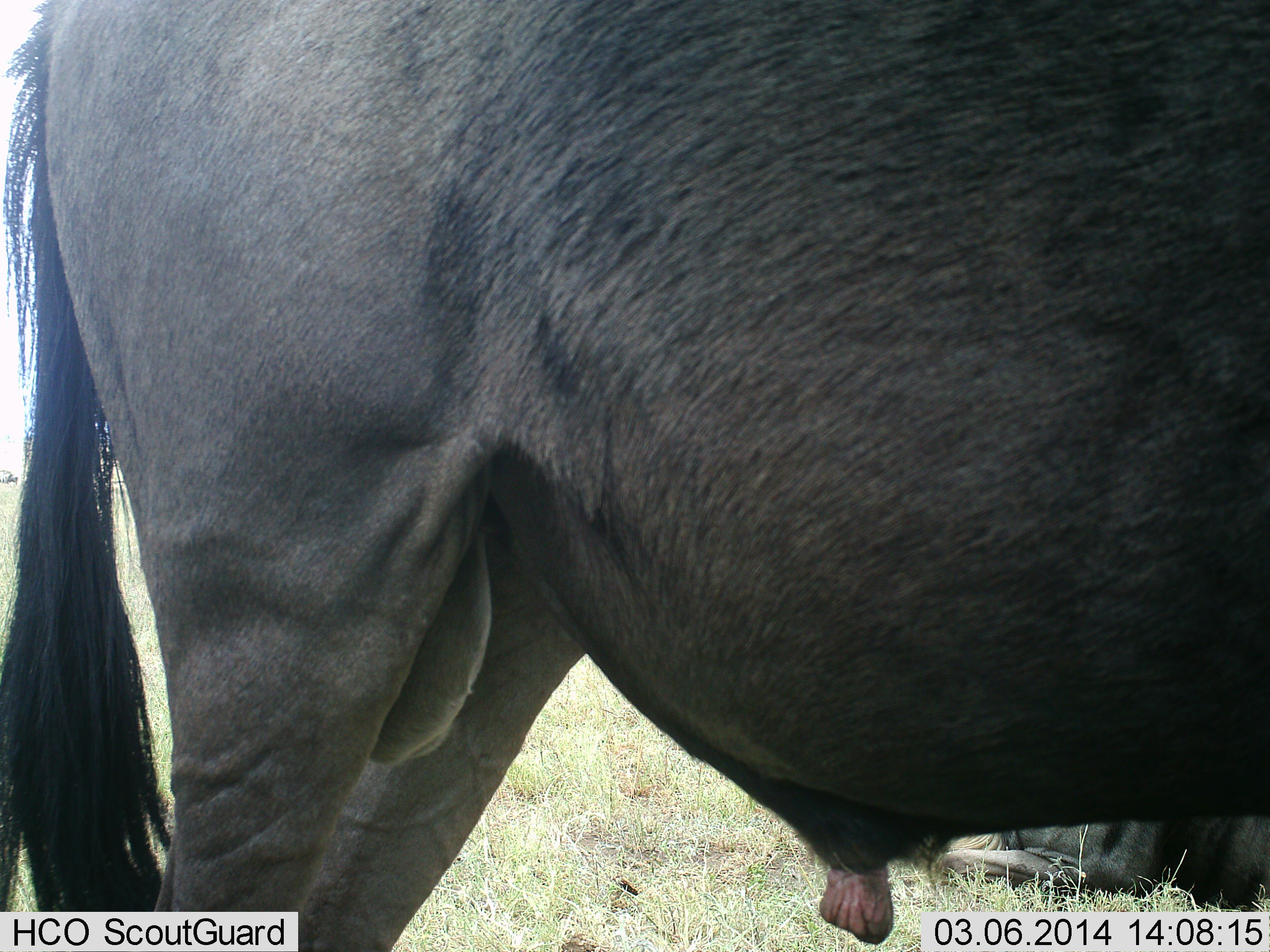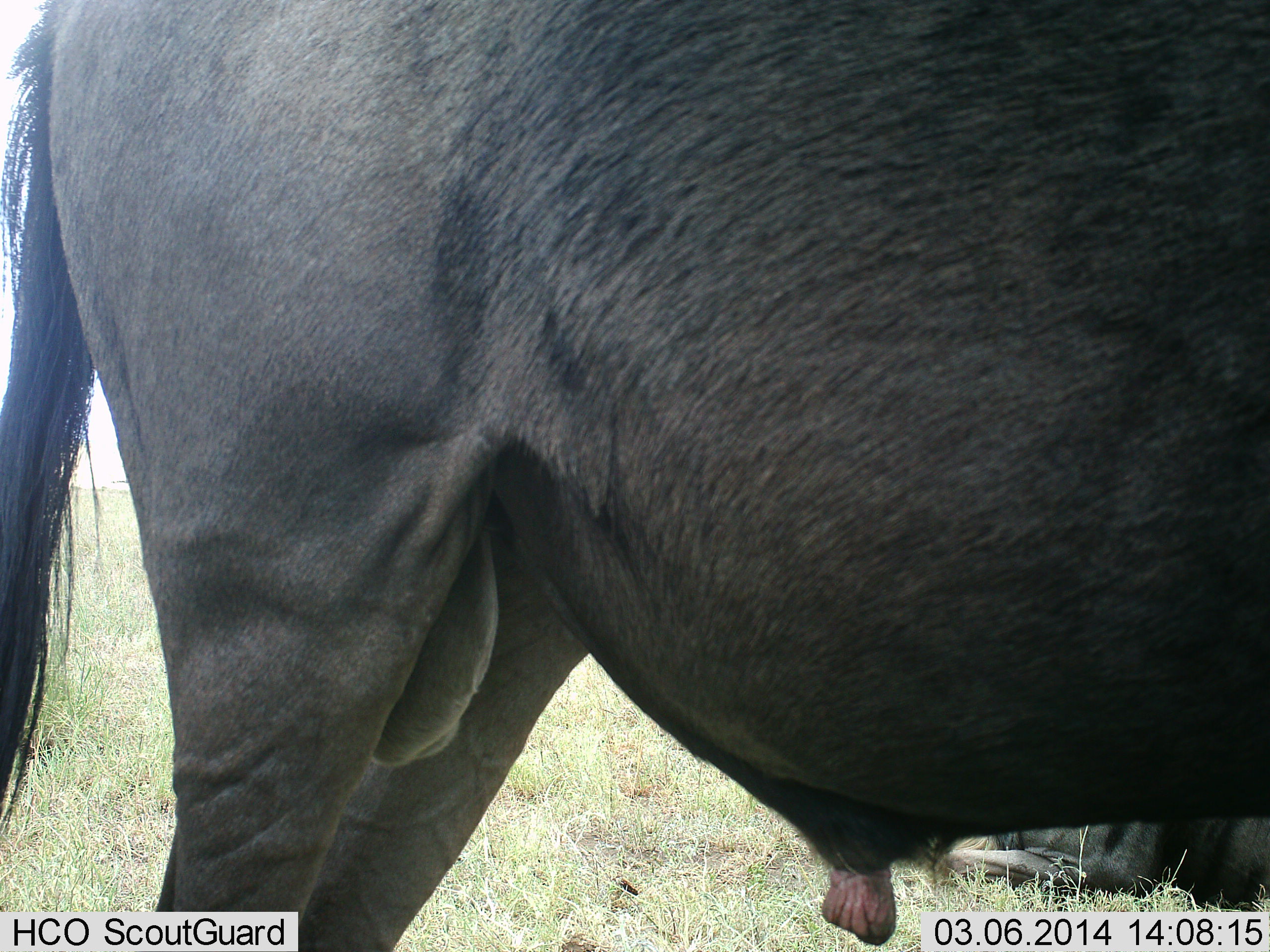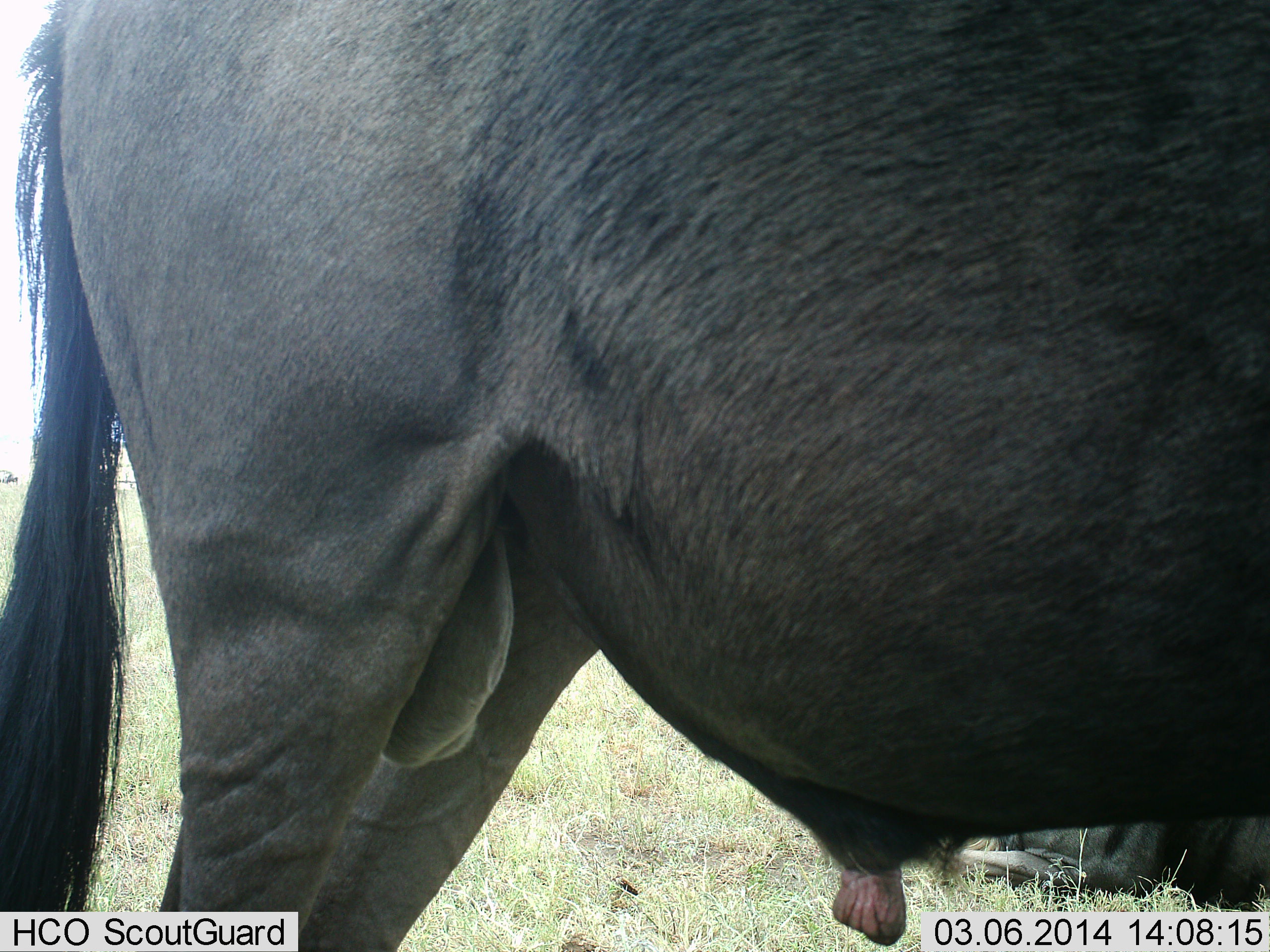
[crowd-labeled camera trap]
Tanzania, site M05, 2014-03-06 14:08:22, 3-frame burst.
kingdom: Animalia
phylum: Chordata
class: Mammalia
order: Artiodactyla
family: Bovidae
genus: Connochaetes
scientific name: Connochaetes taurinus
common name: blue wildebeest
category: wildebeest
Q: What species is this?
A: Wildebeest (blue wildebeest) (Connochaetes taurinus).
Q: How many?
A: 2.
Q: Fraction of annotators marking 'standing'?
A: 100%.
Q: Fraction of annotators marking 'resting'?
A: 40%.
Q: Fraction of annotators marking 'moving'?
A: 0%.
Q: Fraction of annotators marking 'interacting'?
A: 0%.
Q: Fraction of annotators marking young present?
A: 0%.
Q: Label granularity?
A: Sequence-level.